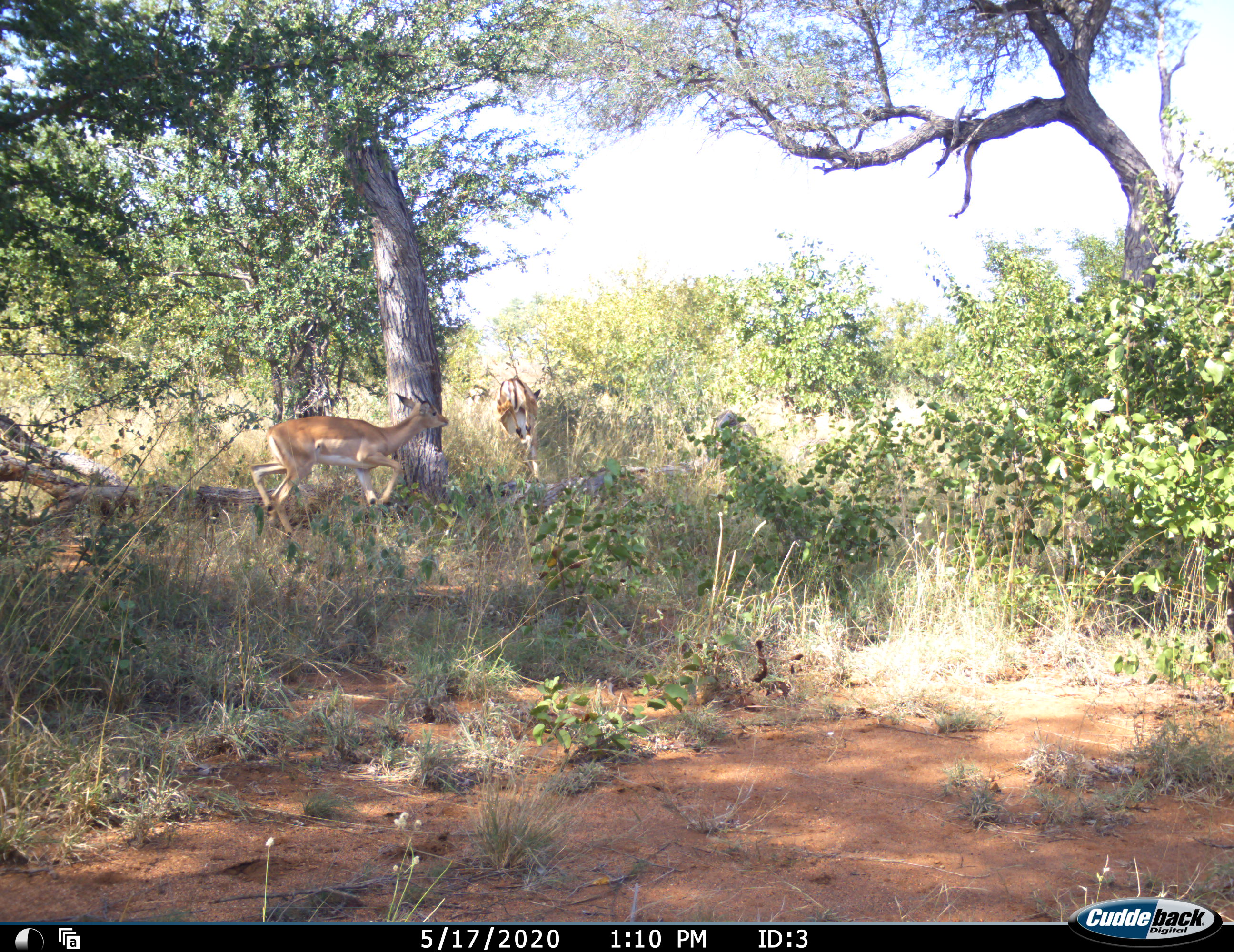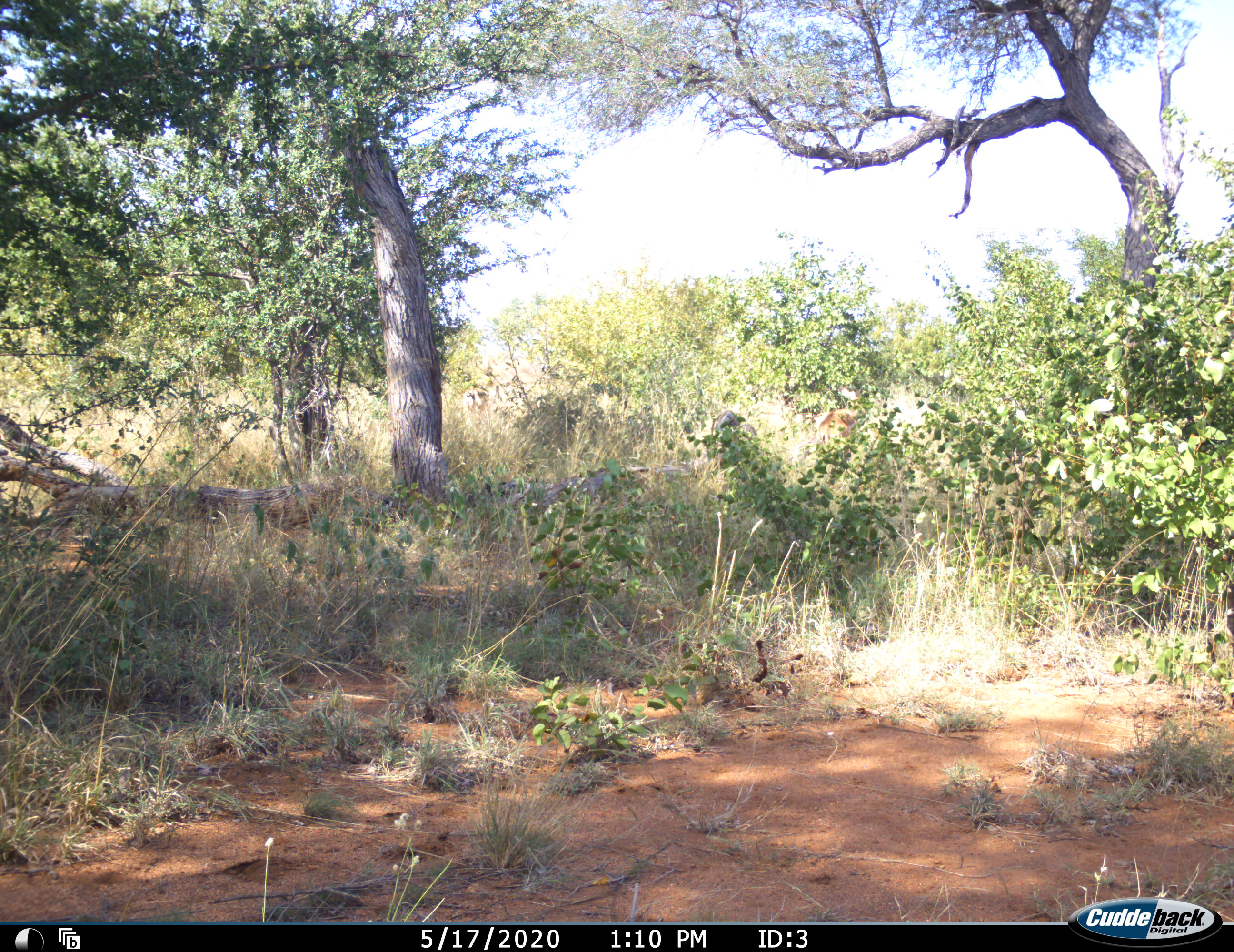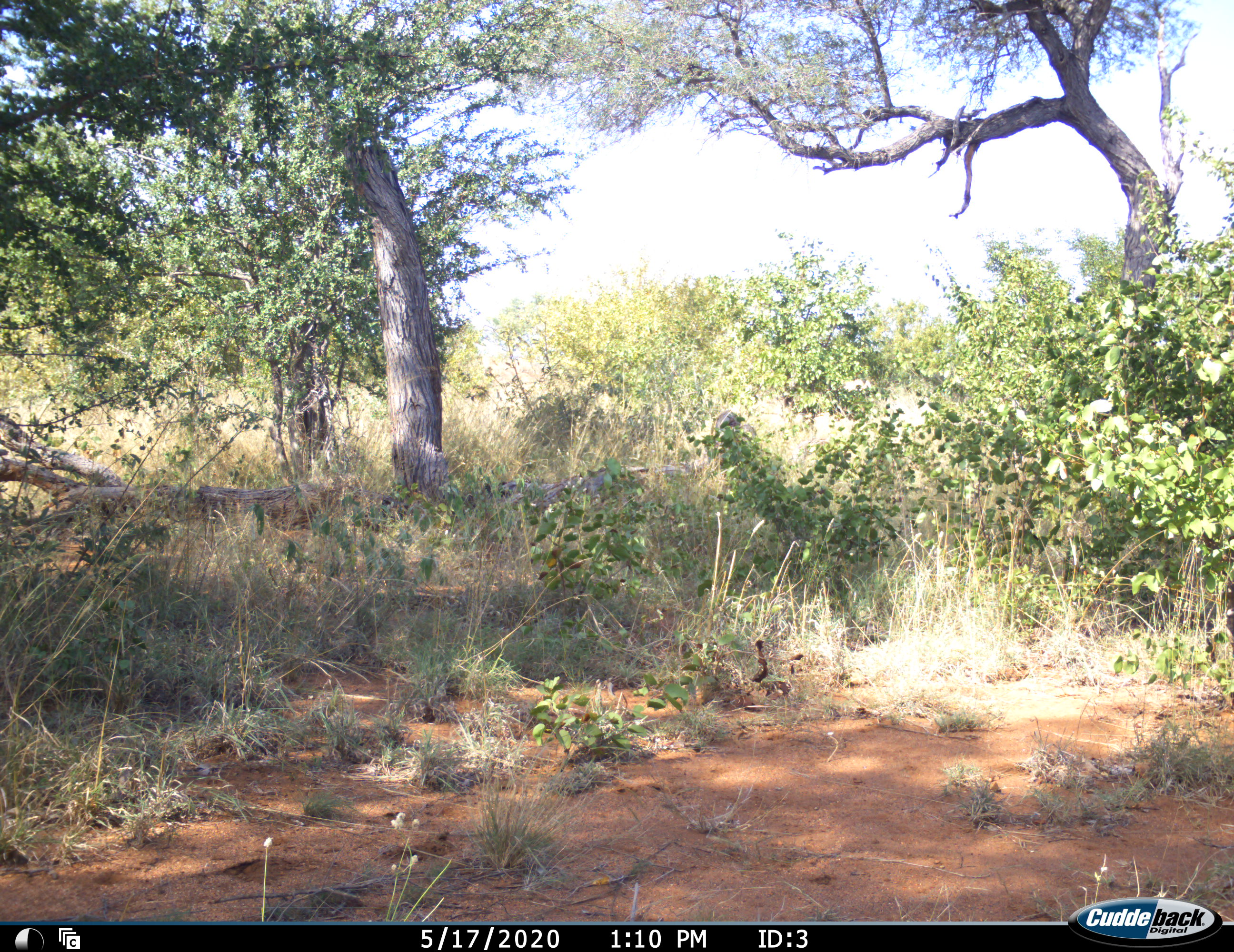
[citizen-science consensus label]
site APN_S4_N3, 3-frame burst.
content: unidentified animal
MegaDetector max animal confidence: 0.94